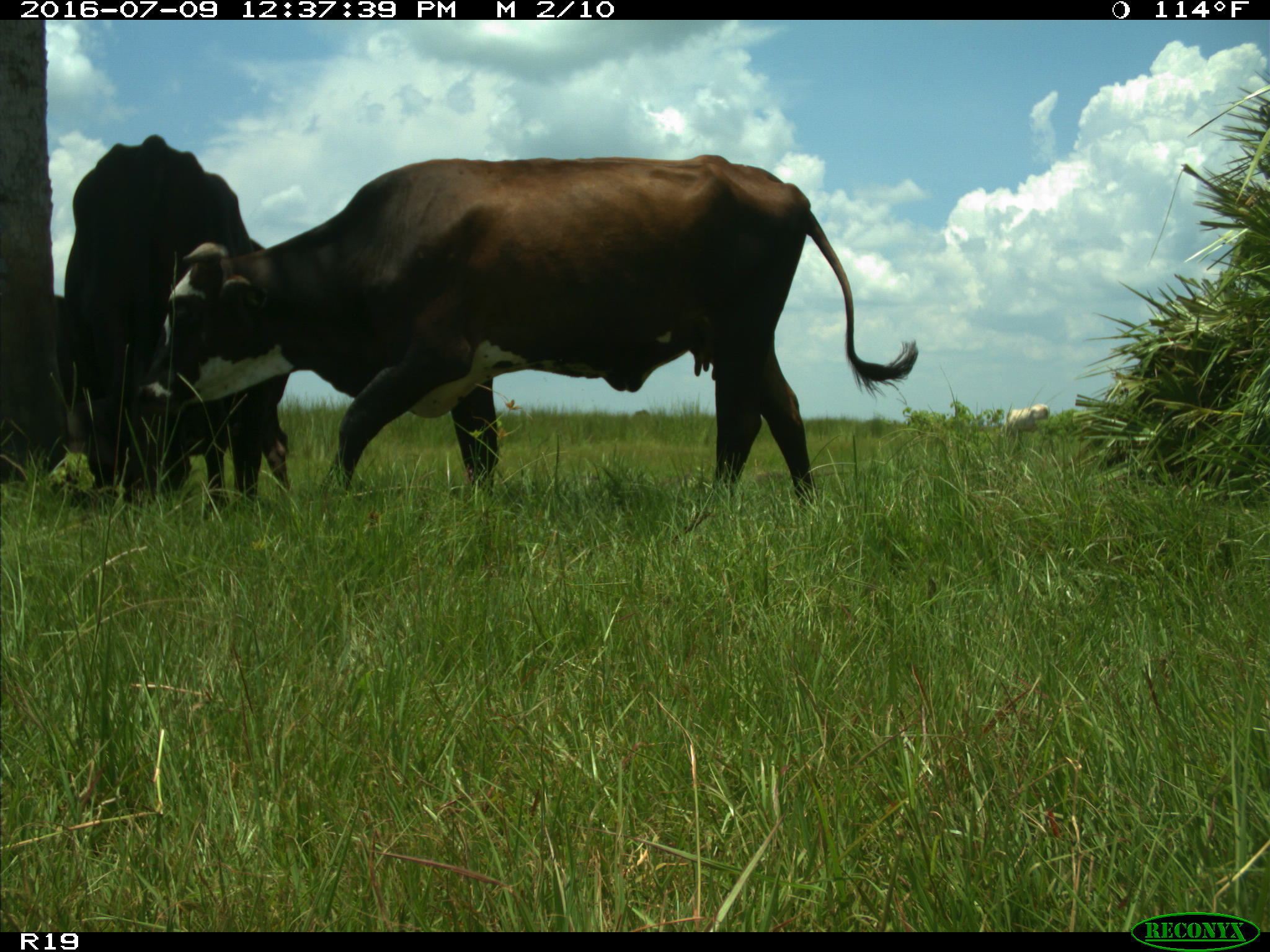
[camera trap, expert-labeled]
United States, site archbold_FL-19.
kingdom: Animalia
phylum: Chordata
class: Mammalia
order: Artiodactyla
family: Bovidae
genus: Bos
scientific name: Bos taurus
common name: domestic cow